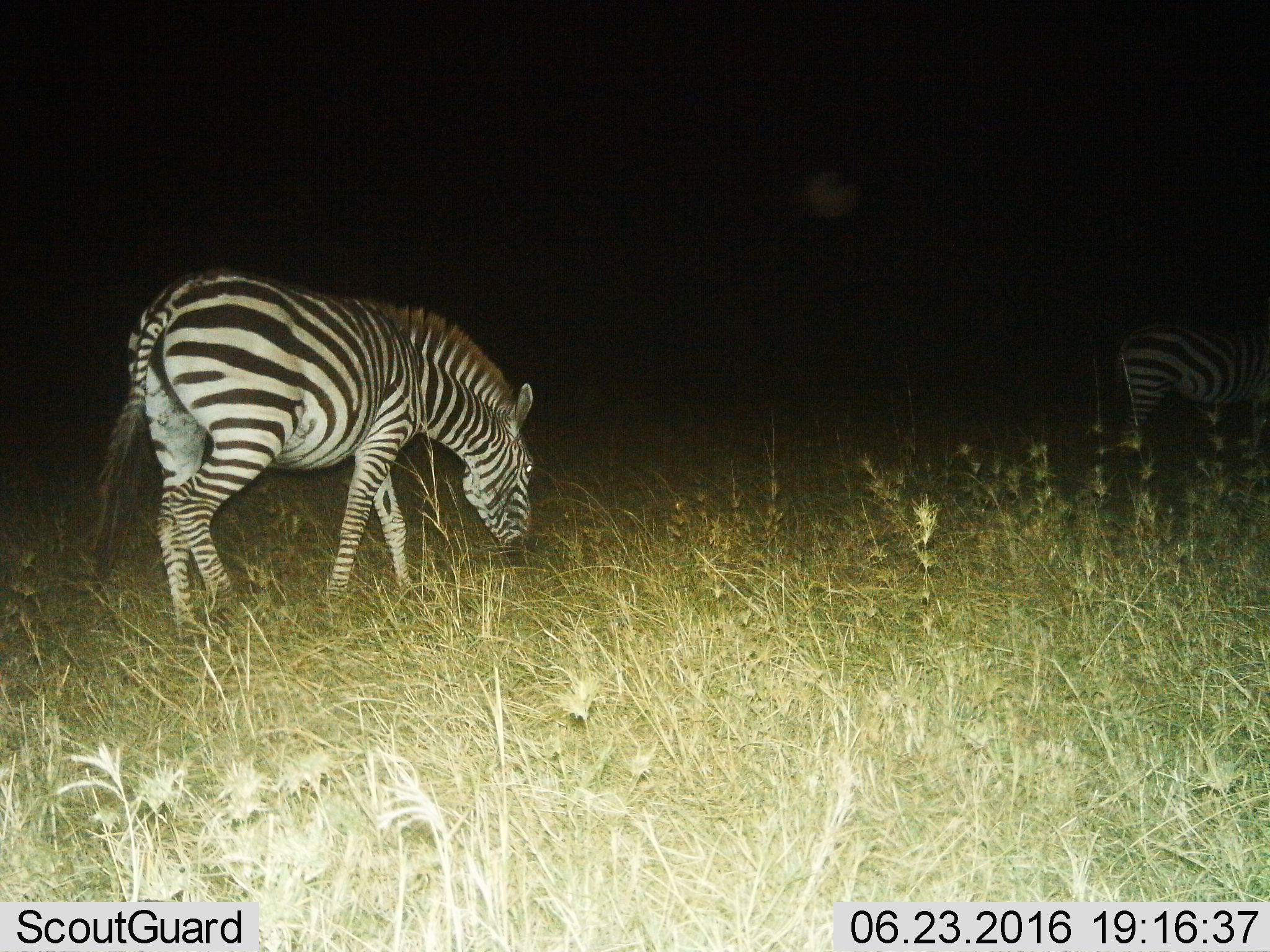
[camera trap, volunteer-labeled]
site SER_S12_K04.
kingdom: Animalia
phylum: Chordata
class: Mammalia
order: Perissodactyla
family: Equidae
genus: Equus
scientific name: Equus quagga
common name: plains zebra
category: zebraplains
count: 2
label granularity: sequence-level